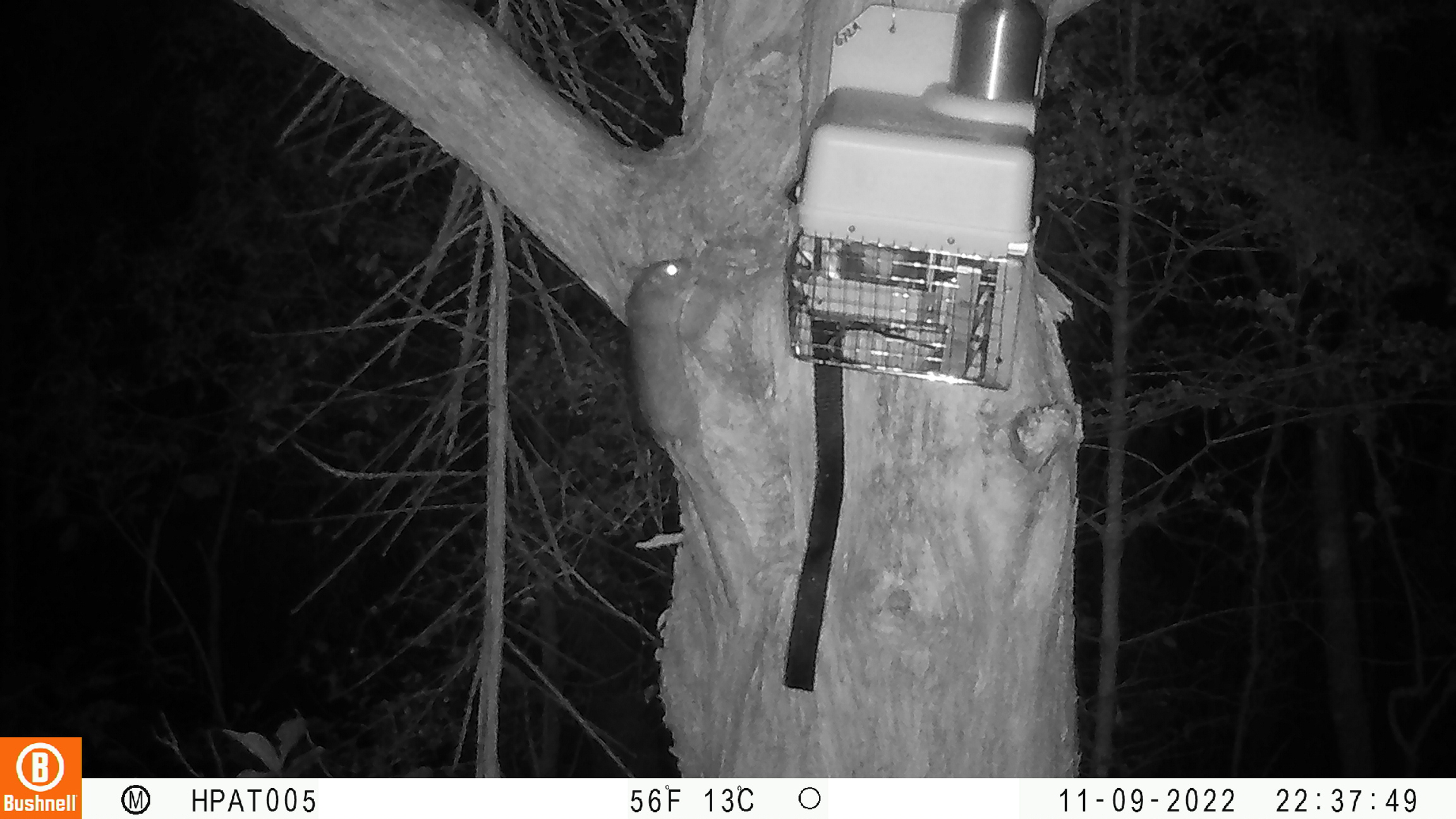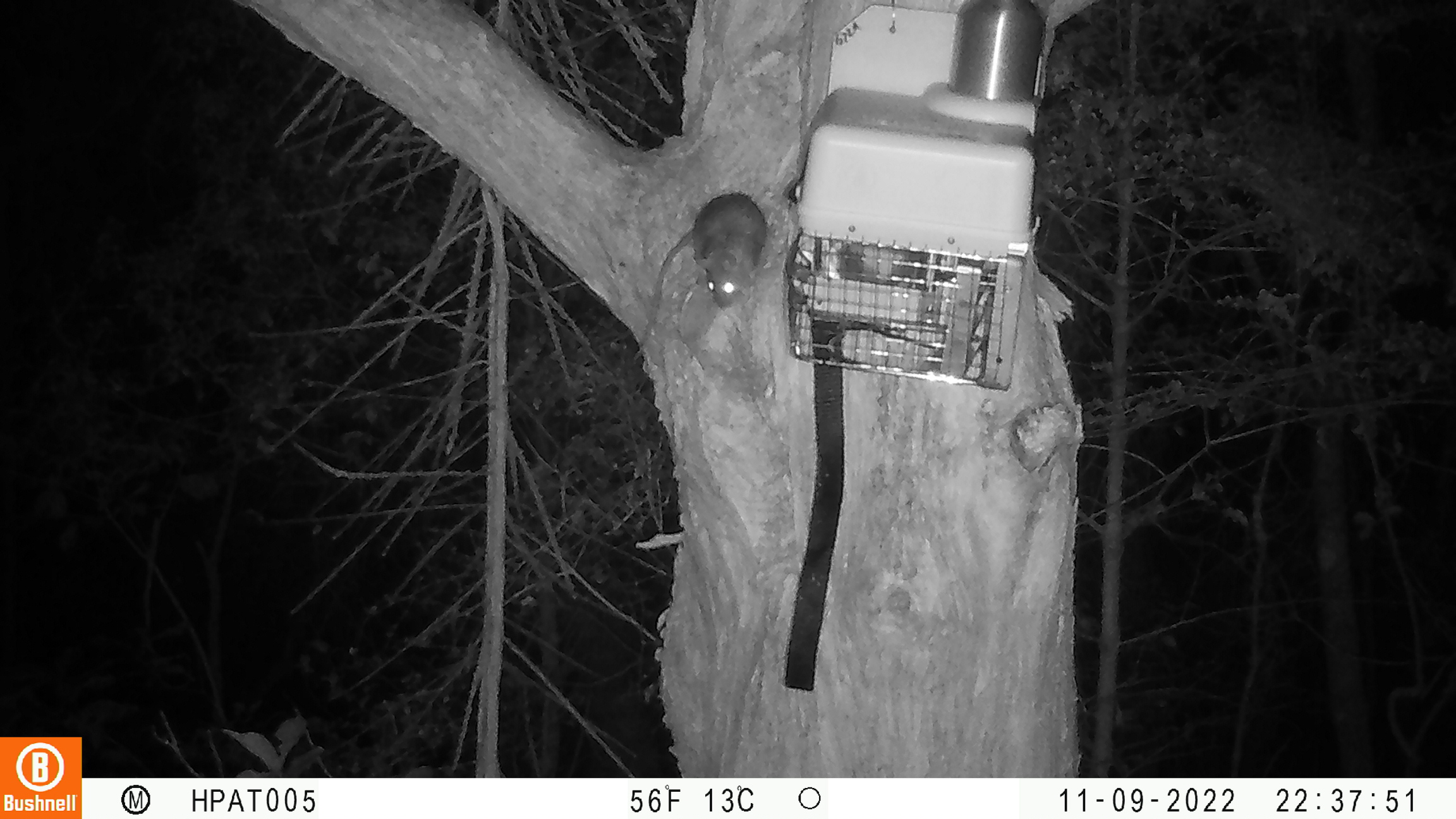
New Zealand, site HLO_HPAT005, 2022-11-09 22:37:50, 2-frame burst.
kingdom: Animalia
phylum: Chordata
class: Mammalia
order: Rodentia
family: Muridae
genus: Rattus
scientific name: Rattus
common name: rat